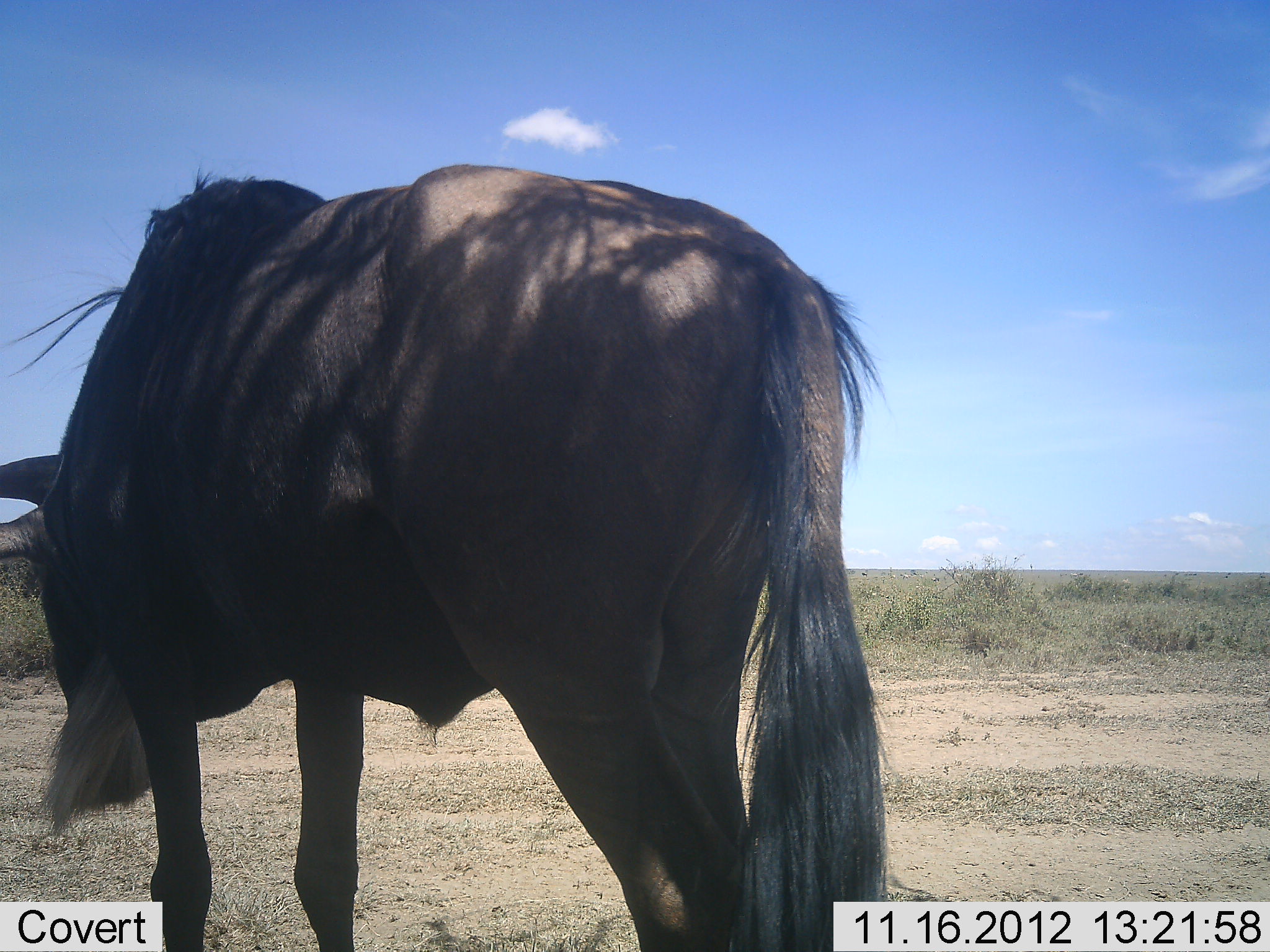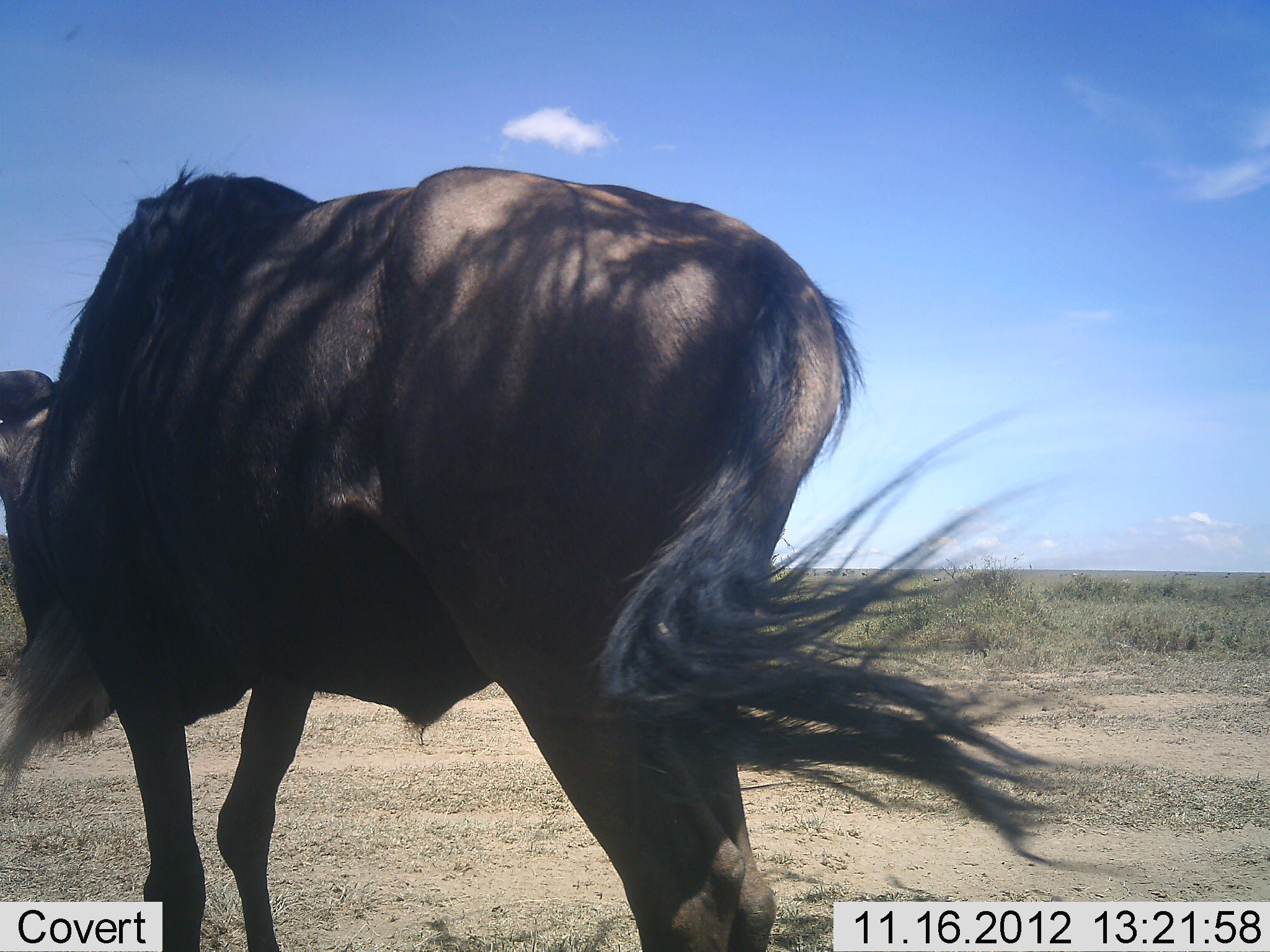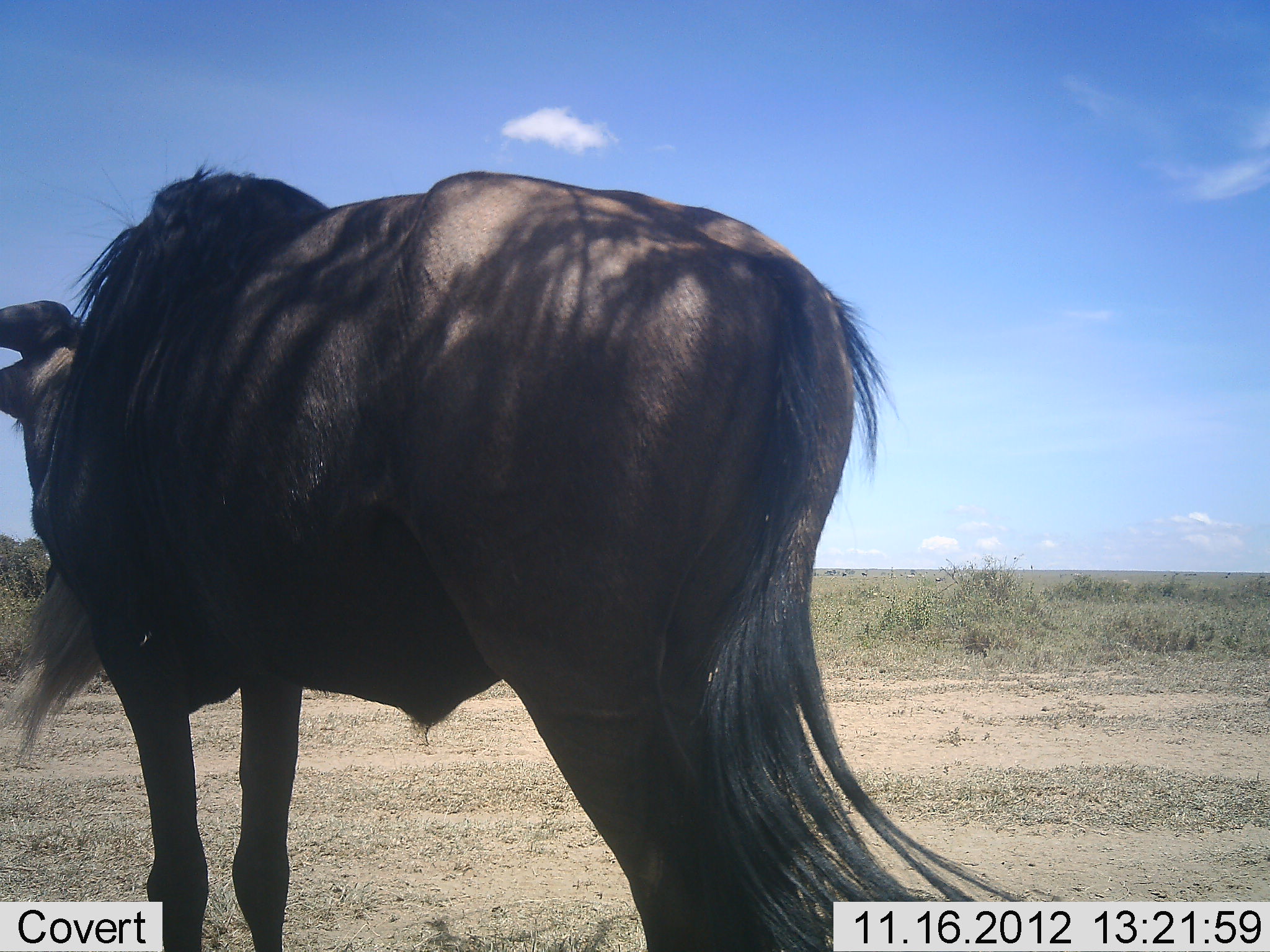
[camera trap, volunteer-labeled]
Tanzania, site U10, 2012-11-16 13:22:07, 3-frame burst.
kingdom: Animalia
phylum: Chordata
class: Mammalia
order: Artiodactyla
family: Bovidae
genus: Connochaetes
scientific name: Connochaetes taurinus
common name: blue wildebeest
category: wildebeest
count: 1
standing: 70%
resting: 0%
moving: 20%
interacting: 0%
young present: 0%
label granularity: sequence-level